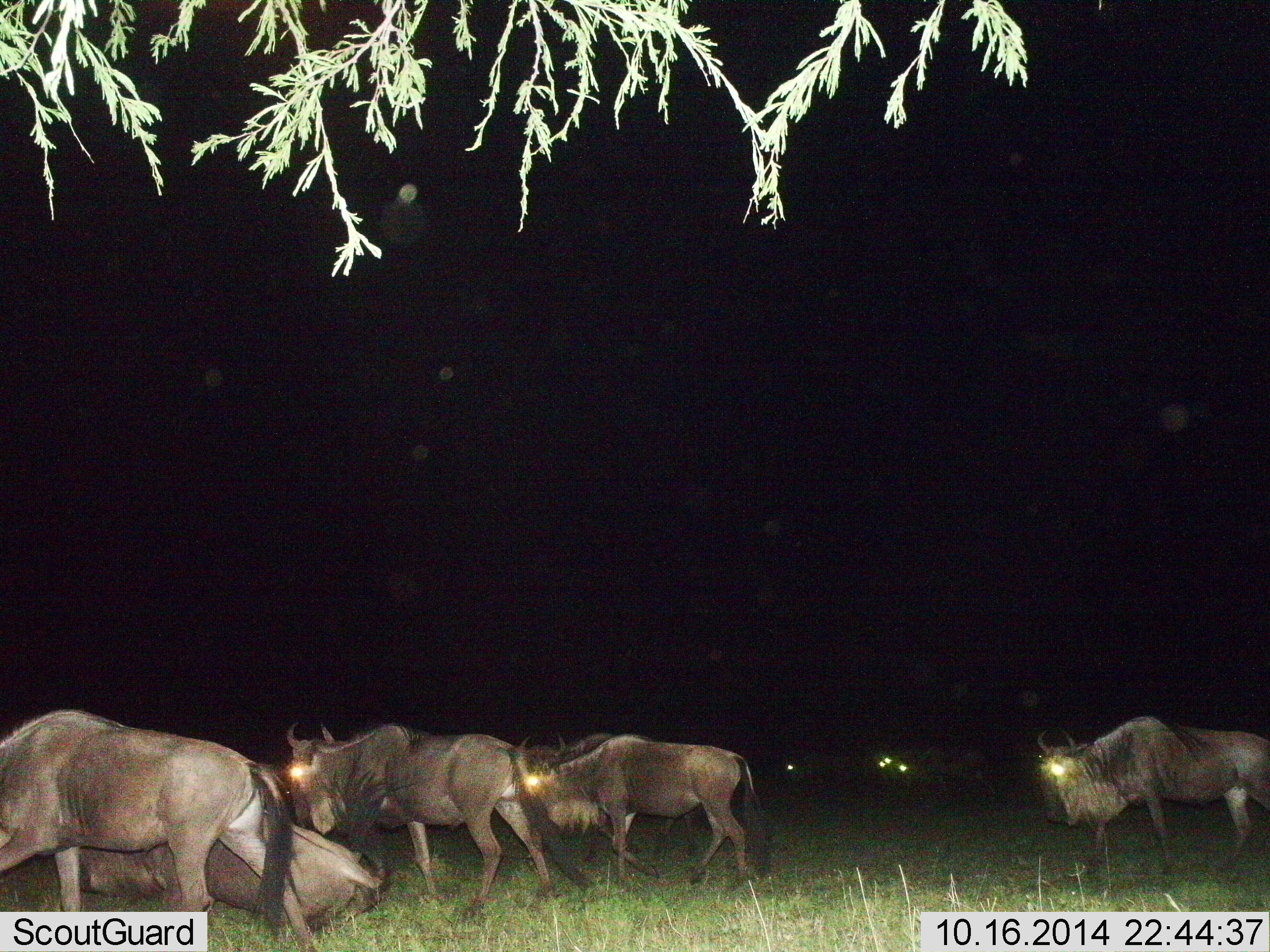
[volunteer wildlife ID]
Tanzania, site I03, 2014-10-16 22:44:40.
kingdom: Animalia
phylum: Chordata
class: Mammalia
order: Artiodactyla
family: Bovidae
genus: Connochaetes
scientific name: Connochaetes taurinus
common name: blue wildebeest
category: wildebeest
Wildebeest (blue wildebeest) (Connochaetes taurinus), count 8. Behavior (volunteer vote fractions): standing 20%, resting 70%, moving 90%, interacting 0%. Young present (vote fraction): 0%. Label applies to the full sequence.